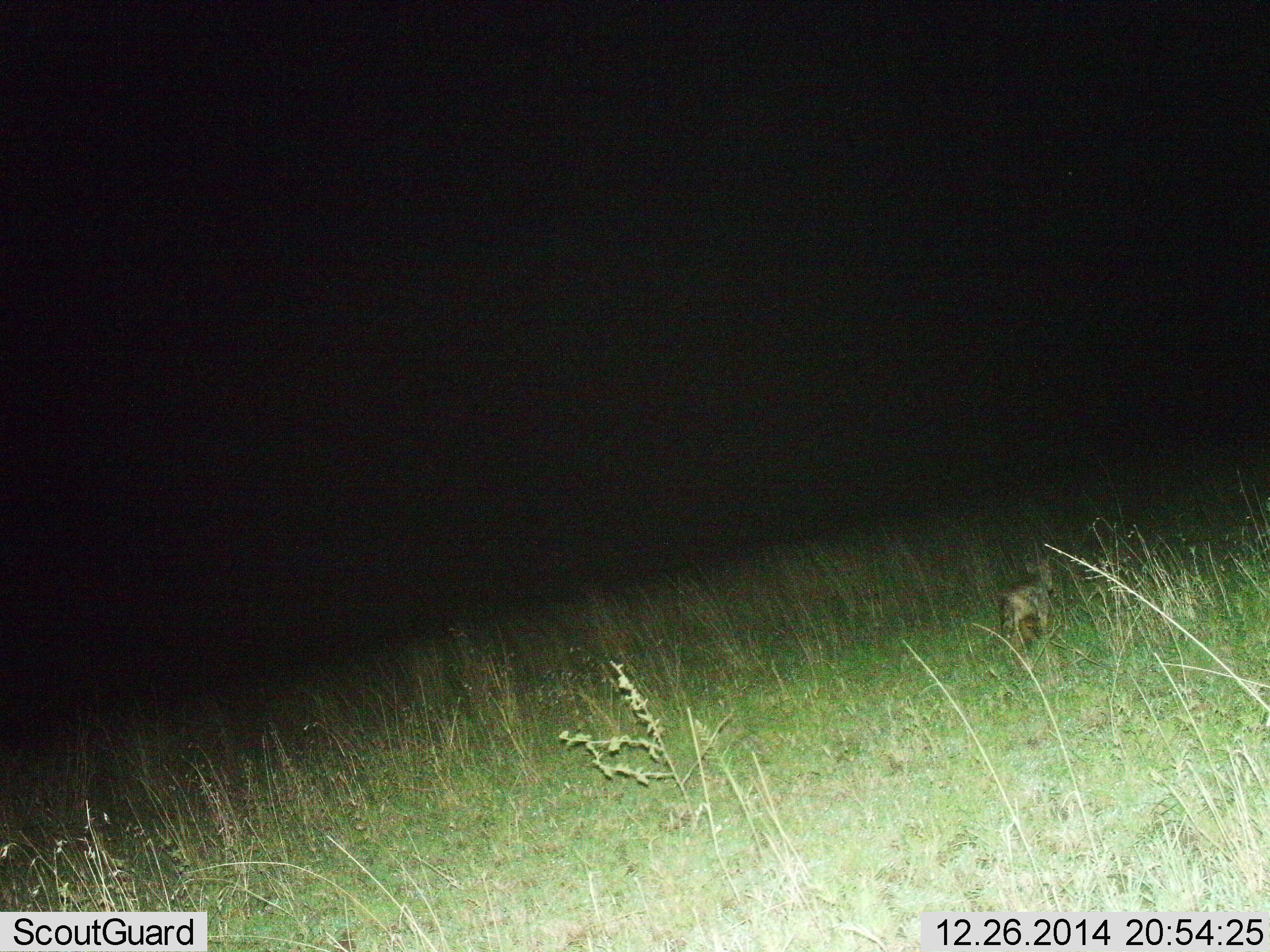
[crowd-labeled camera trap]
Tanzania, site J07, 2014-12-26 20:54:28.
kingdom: Animalia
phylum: Chordata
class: Mammalia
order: Carnivora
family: Felidae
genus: Felis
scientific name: Felis lybica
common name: african wild cat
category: wildcat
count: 1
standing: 25%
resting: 0%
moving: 75%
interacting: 0%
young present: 0%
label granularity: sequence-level